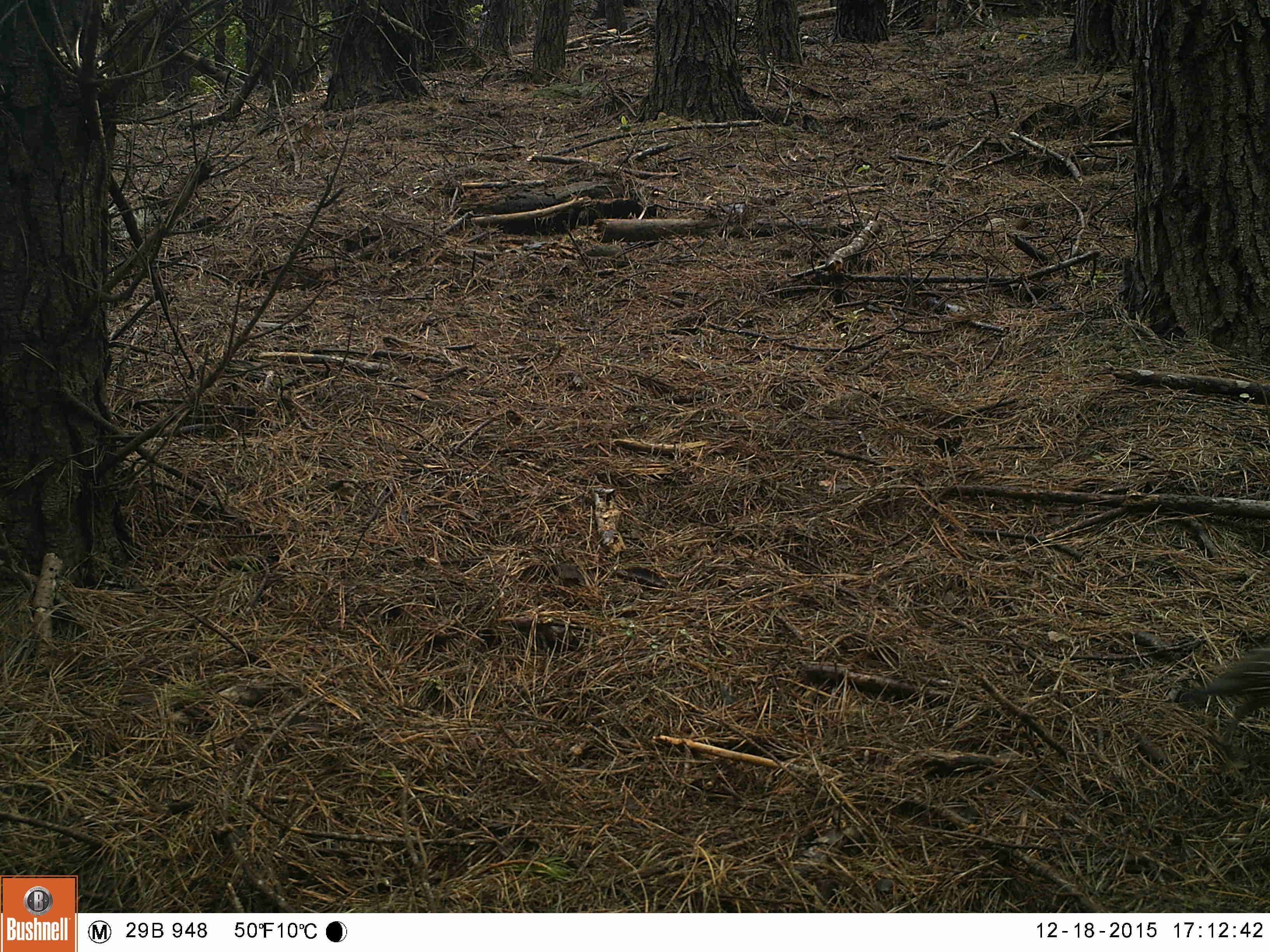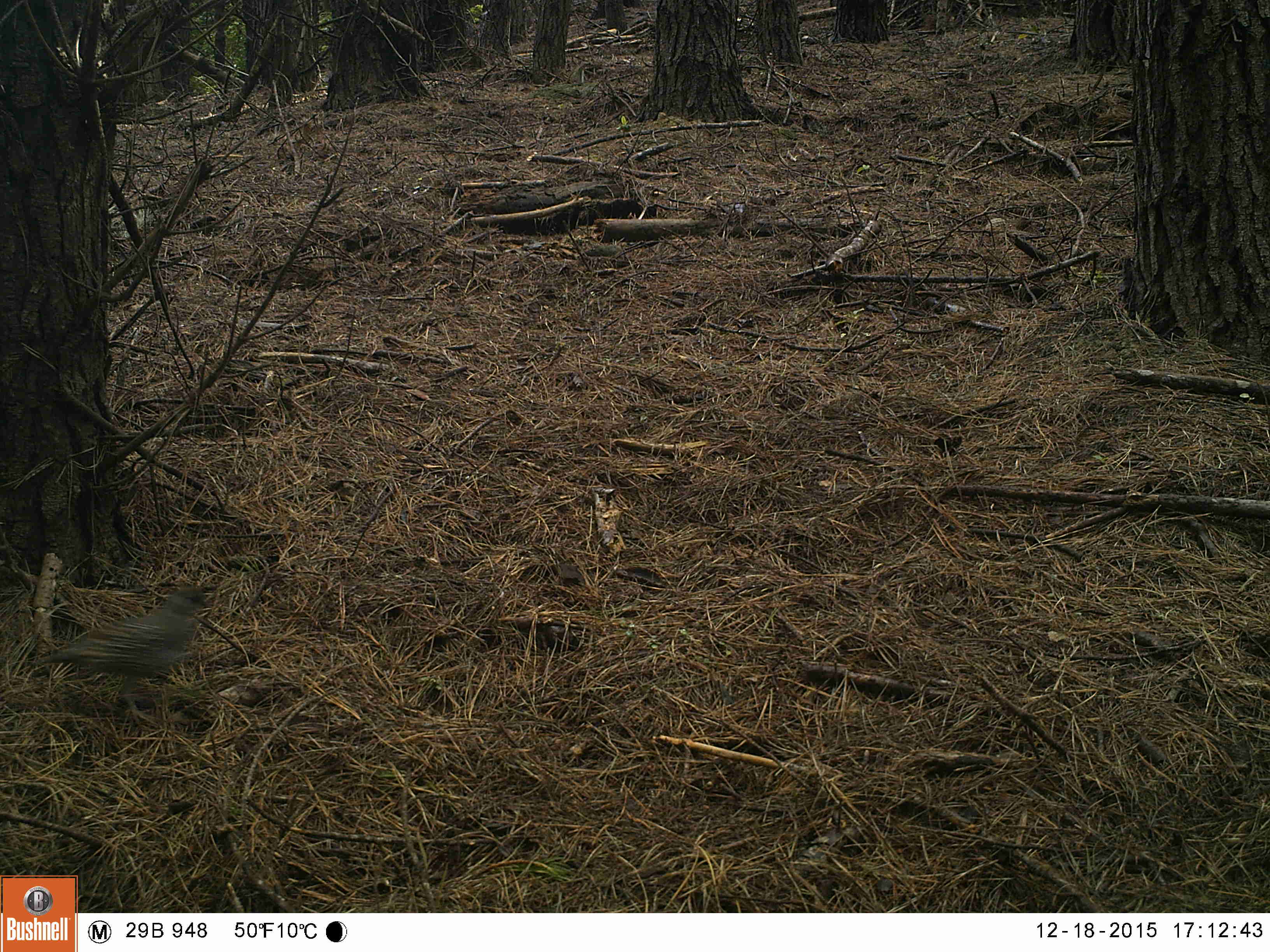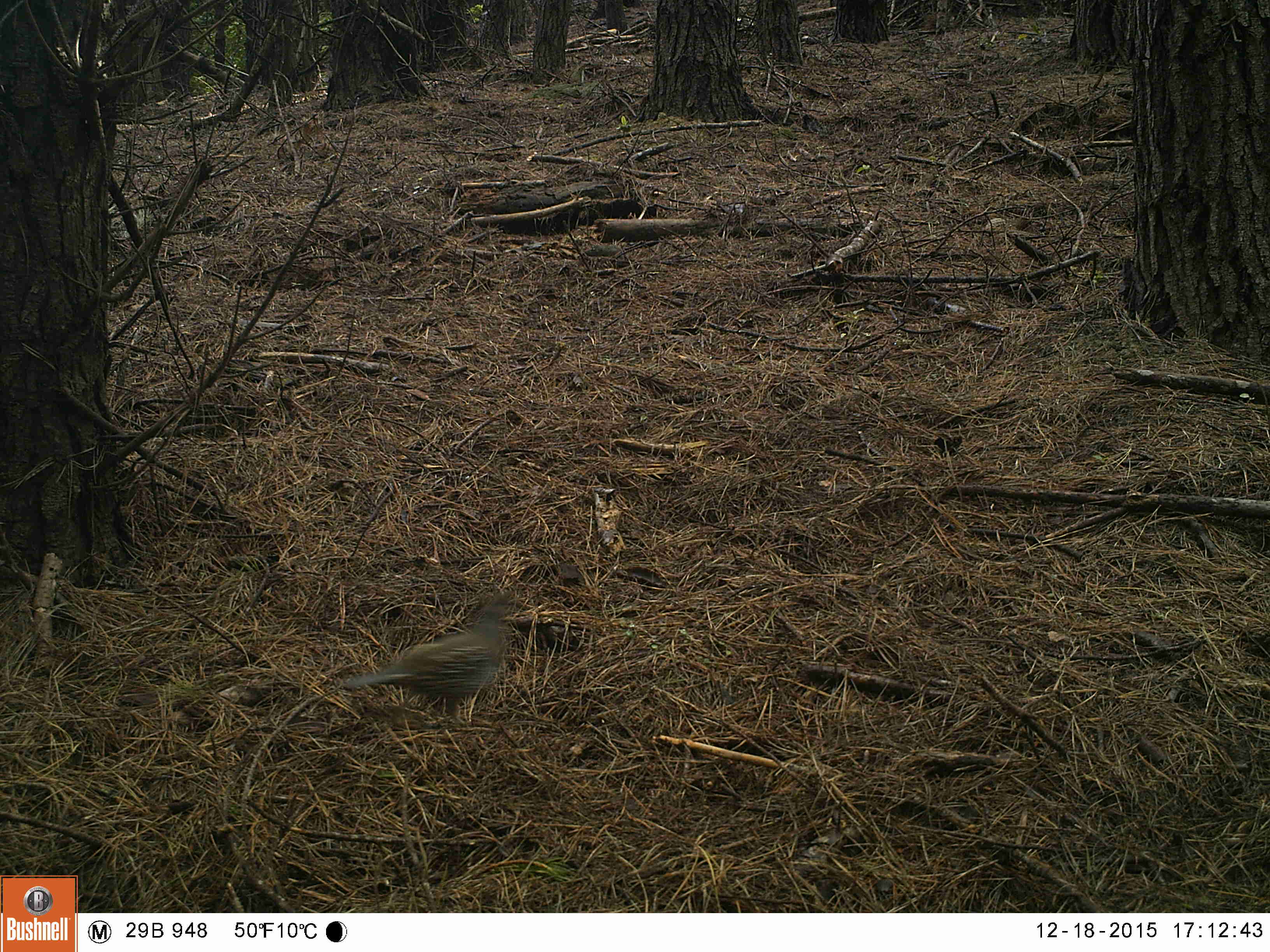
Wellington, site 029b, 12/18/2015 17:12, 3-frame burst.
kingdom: Animalia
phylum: Chordata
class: Aves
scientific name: Aves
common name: bird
Bird (Aves).